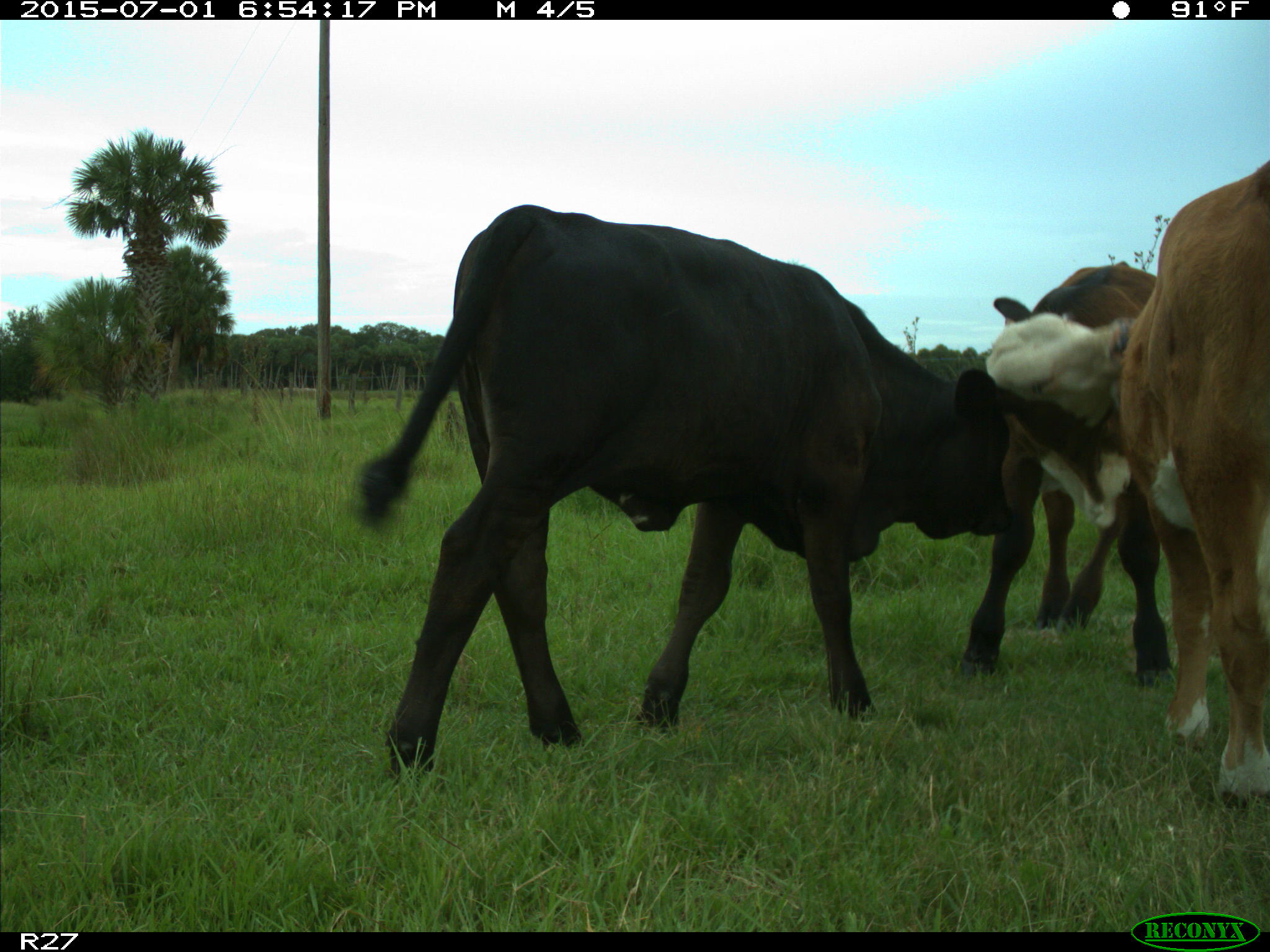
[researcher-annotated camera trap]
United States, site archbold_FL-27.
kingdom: Animalia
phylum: Chordata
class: Mammalia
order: Artiodactyla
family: Bovidae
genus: Bos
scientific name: Bos taurus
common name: domestic cow